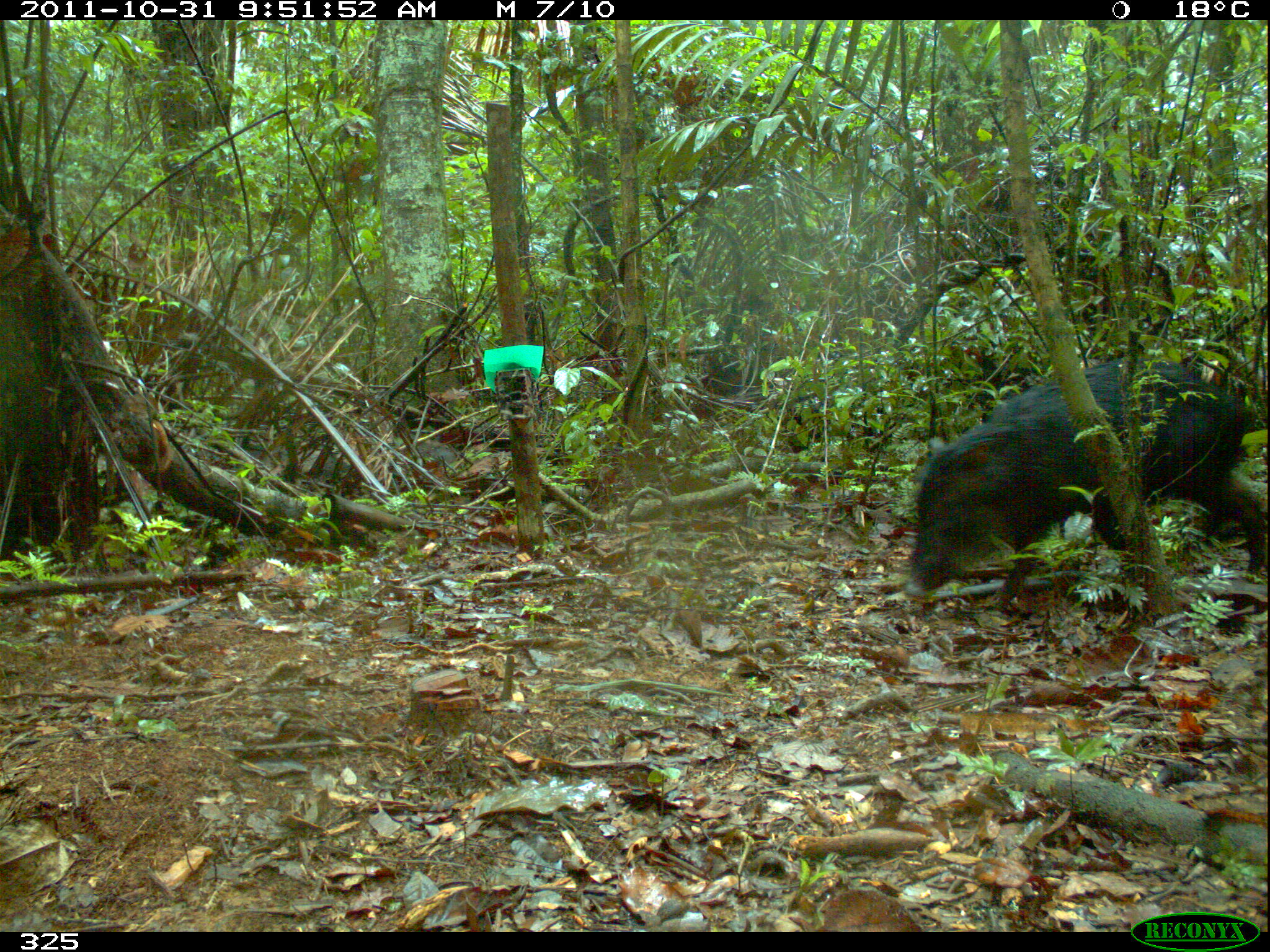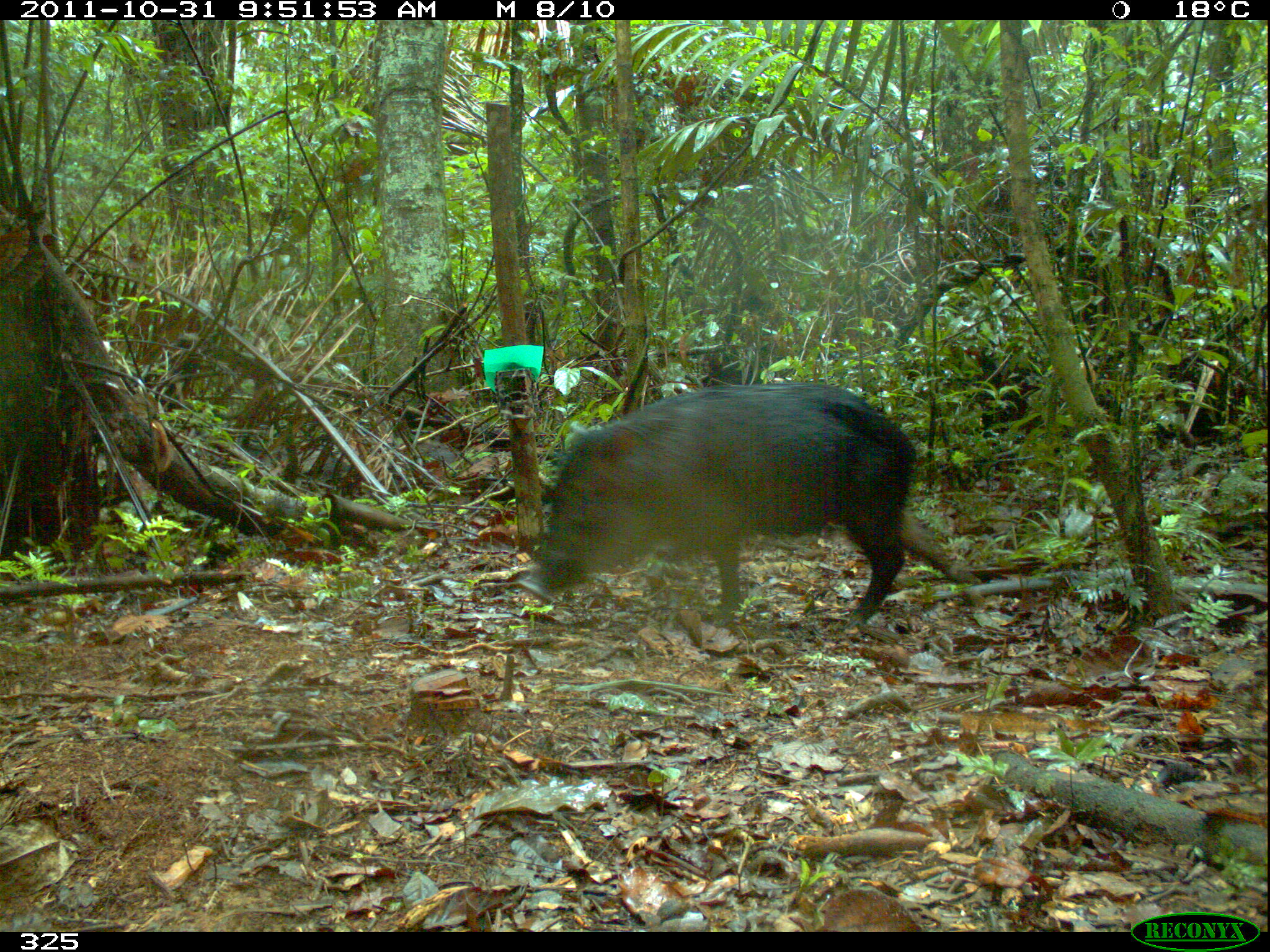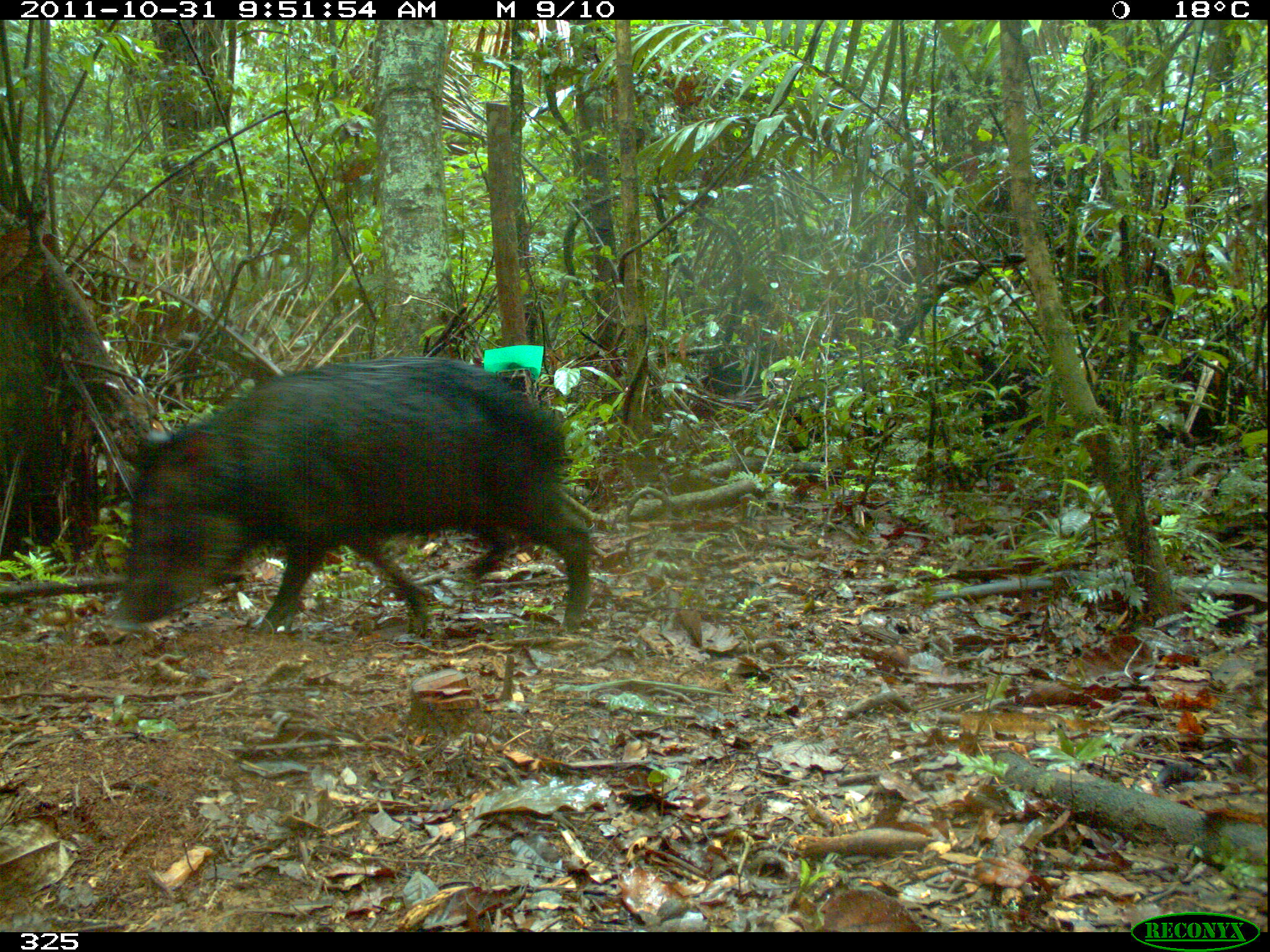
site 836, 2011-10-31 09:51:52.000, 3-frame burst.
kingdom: Animalia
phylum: Chordata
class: Mammalia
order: Artiodactyla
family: Tayassuidae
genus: Tayassu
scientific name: Tayassu pecari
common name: white-lipped peccary